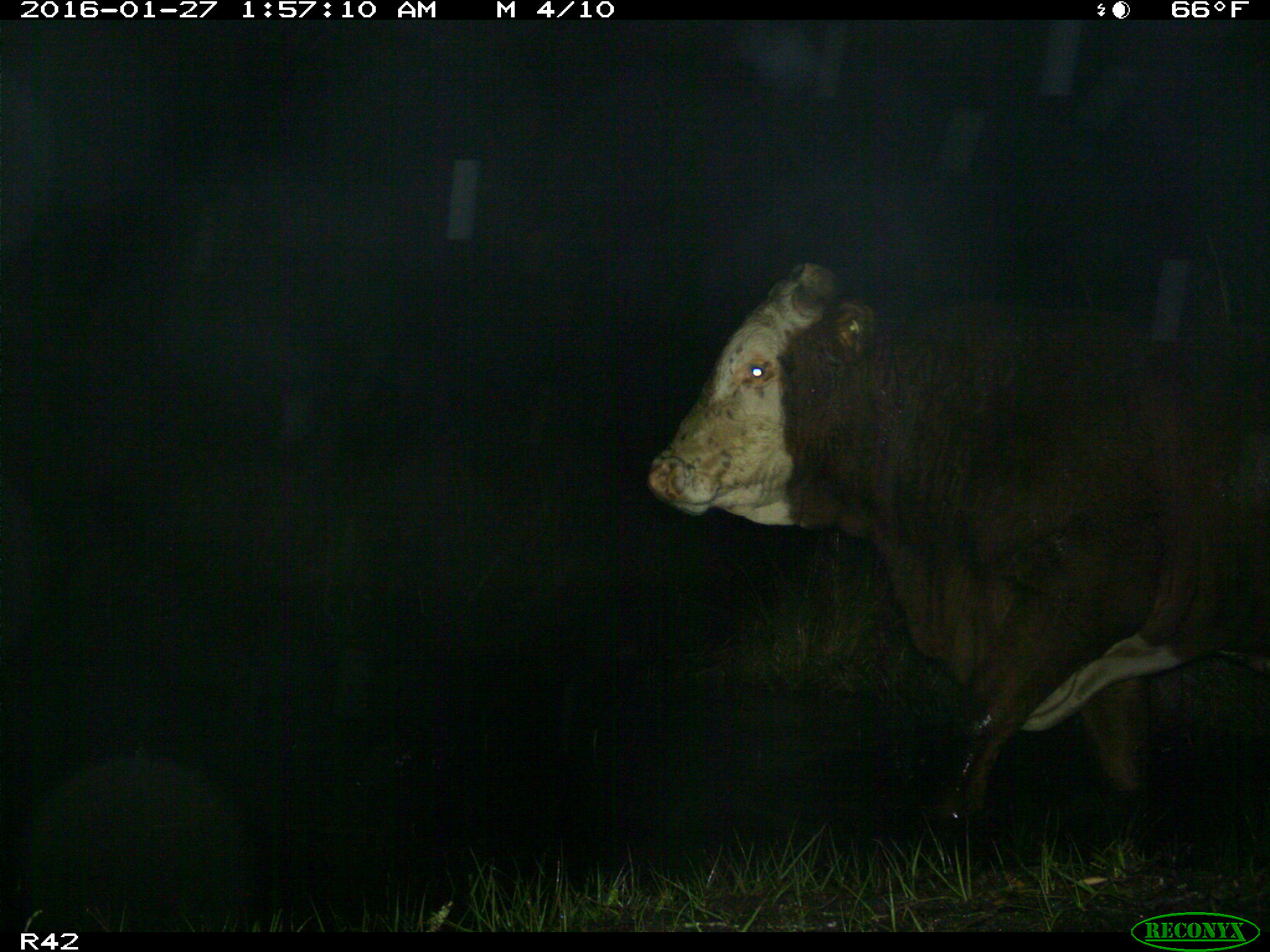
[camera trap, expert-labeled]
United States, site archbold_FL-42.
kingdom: Animalia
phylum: Chordata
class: Mammalia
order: Artiodactyla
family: Bovidae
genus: Bos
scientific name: Bos taurus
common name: domestic cow